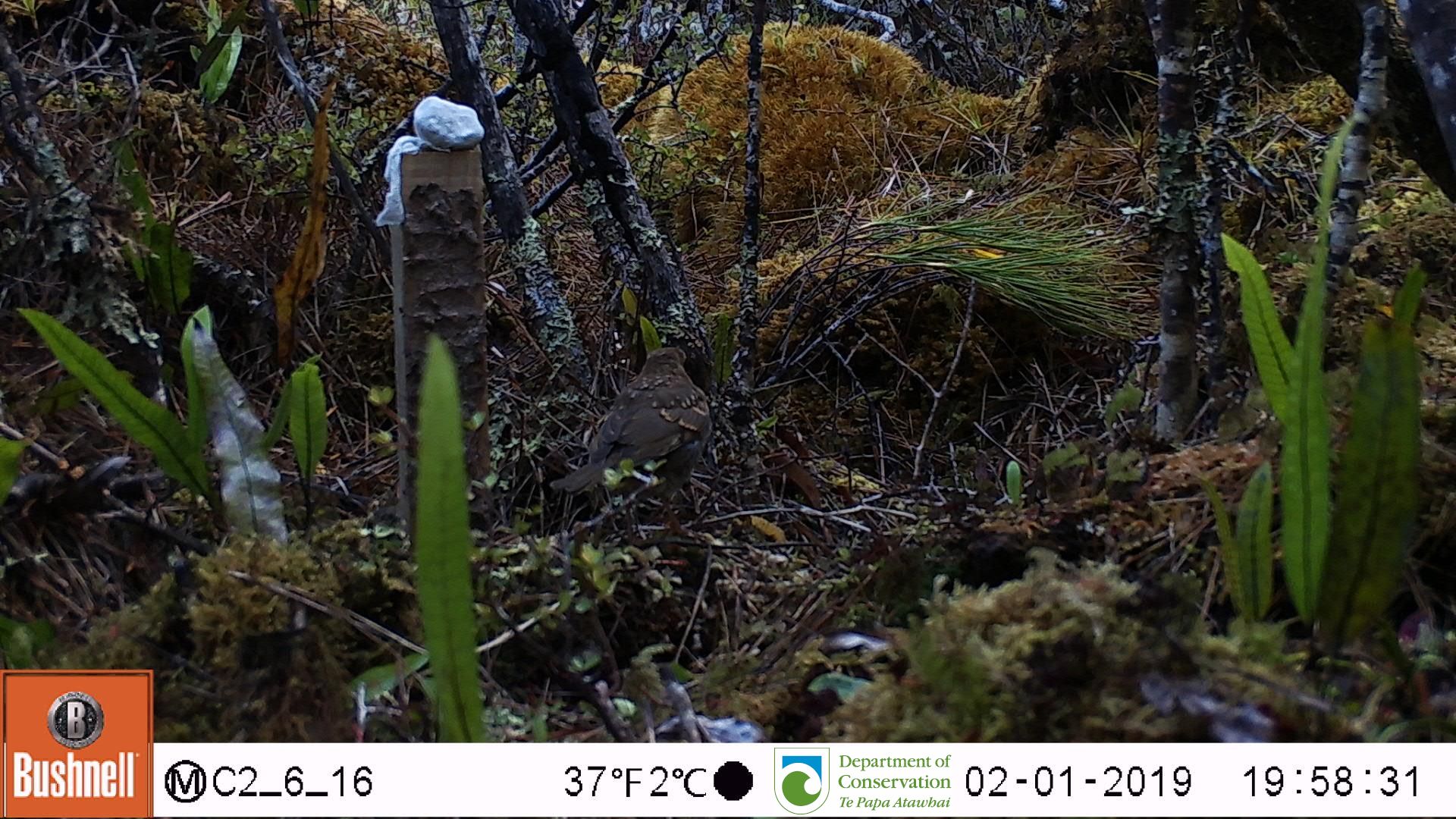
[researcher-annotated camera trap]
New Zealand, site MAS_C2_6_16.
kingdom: Animalia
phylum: Chordata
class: Aves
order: Passeriformes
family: Turdidae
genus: Turdus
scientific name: Turdus merula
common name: eurasian blackbird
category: blackbird